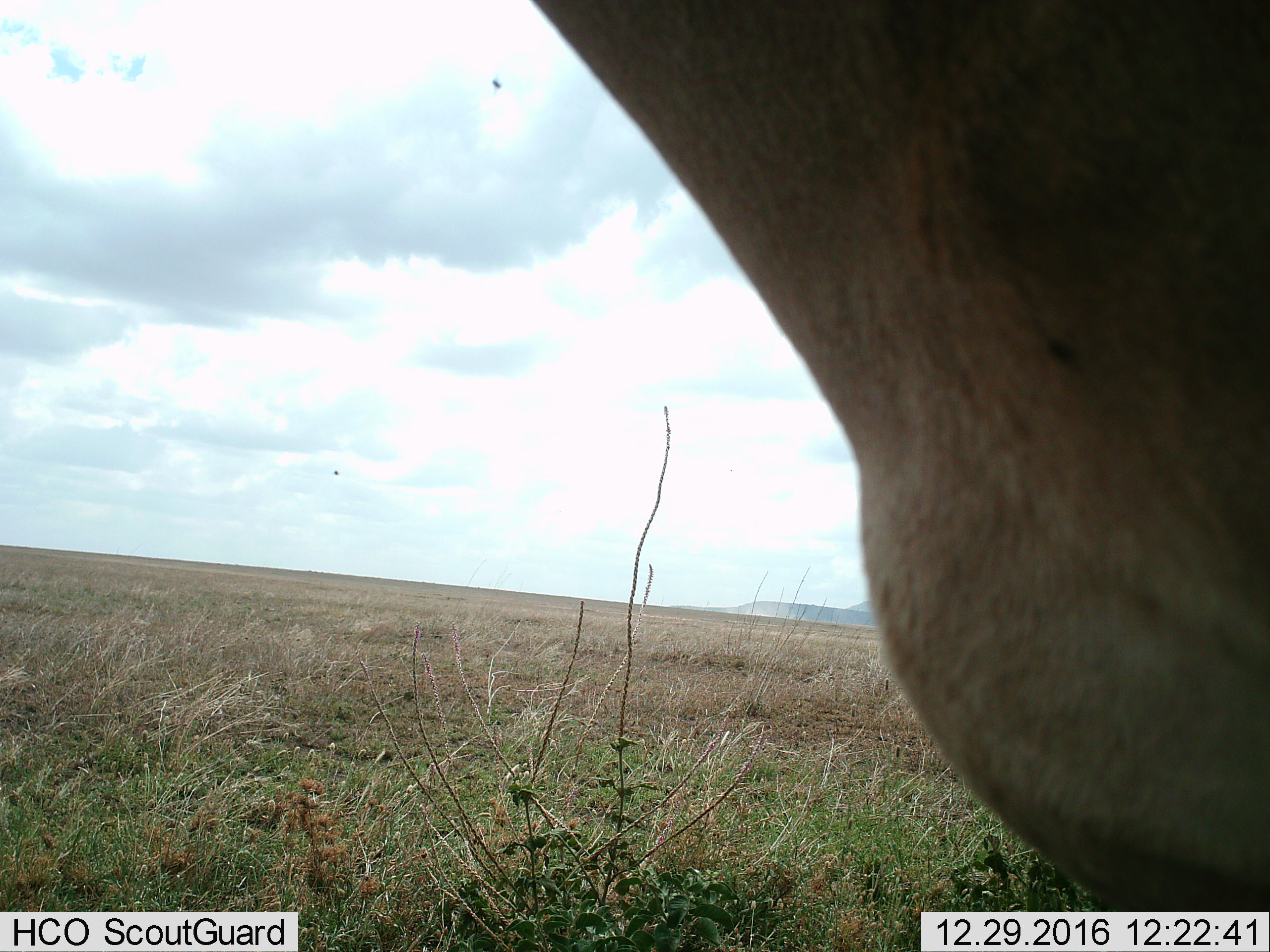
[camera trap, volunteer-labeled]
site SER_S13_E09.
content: unidentified animal